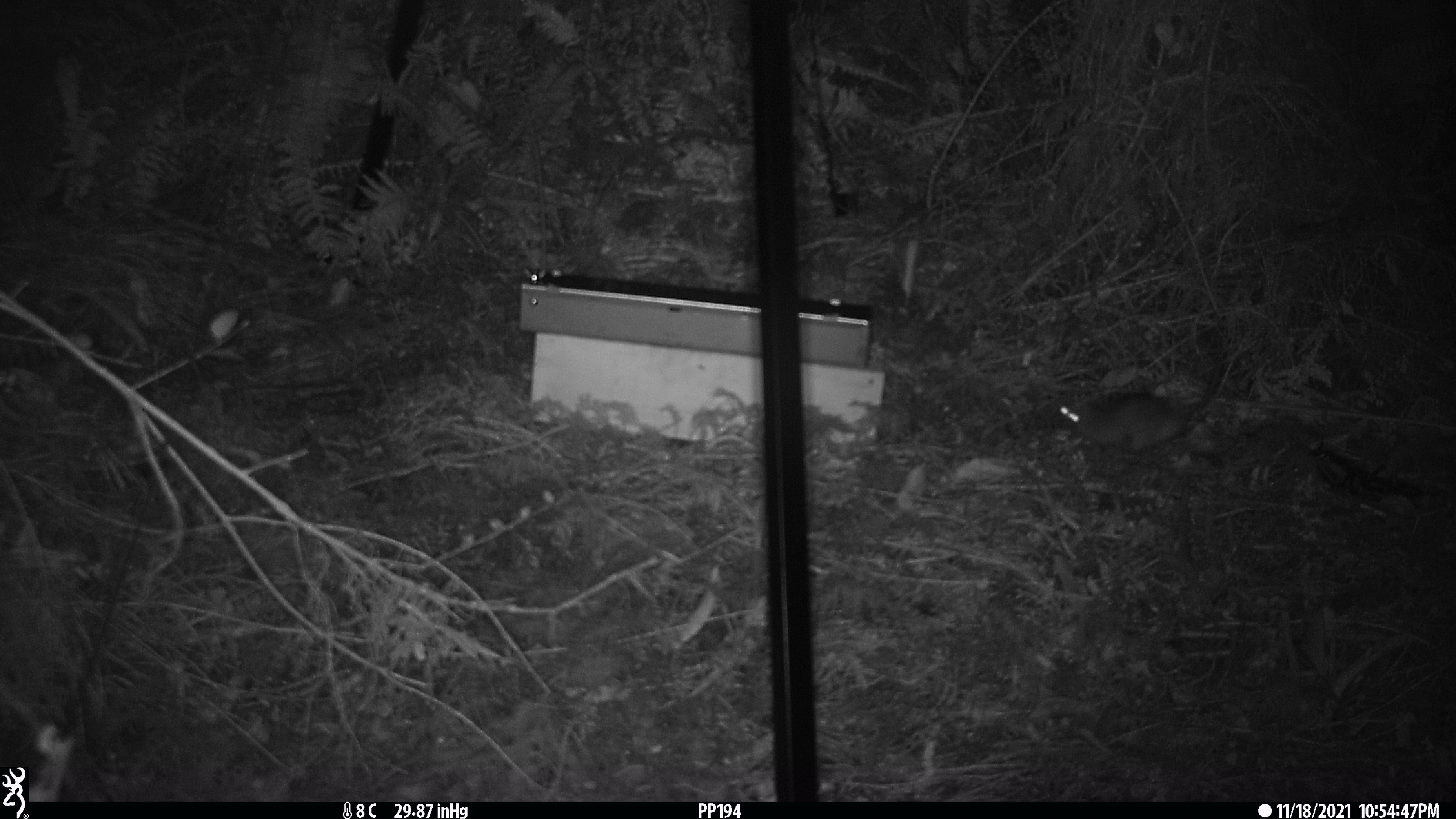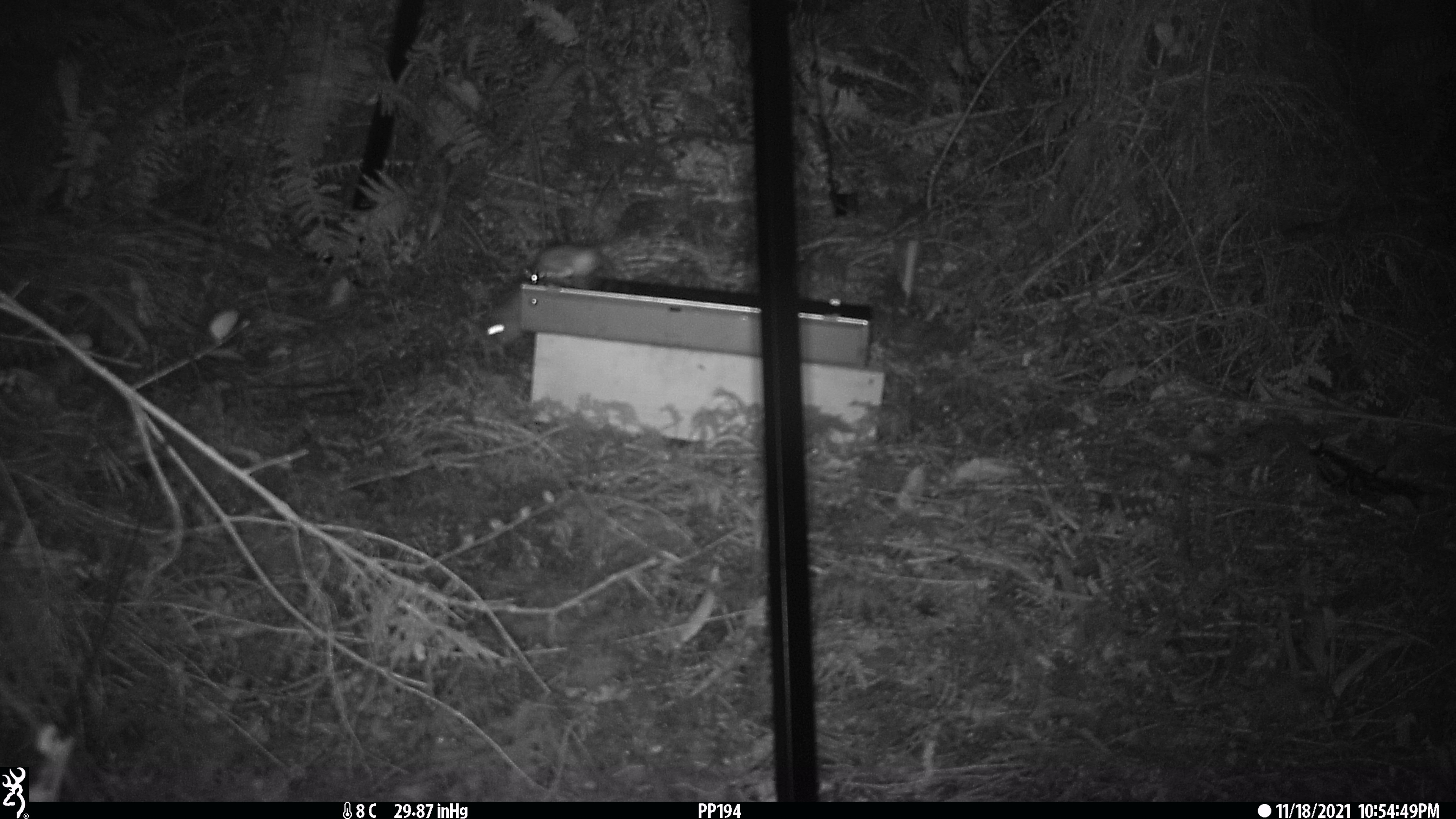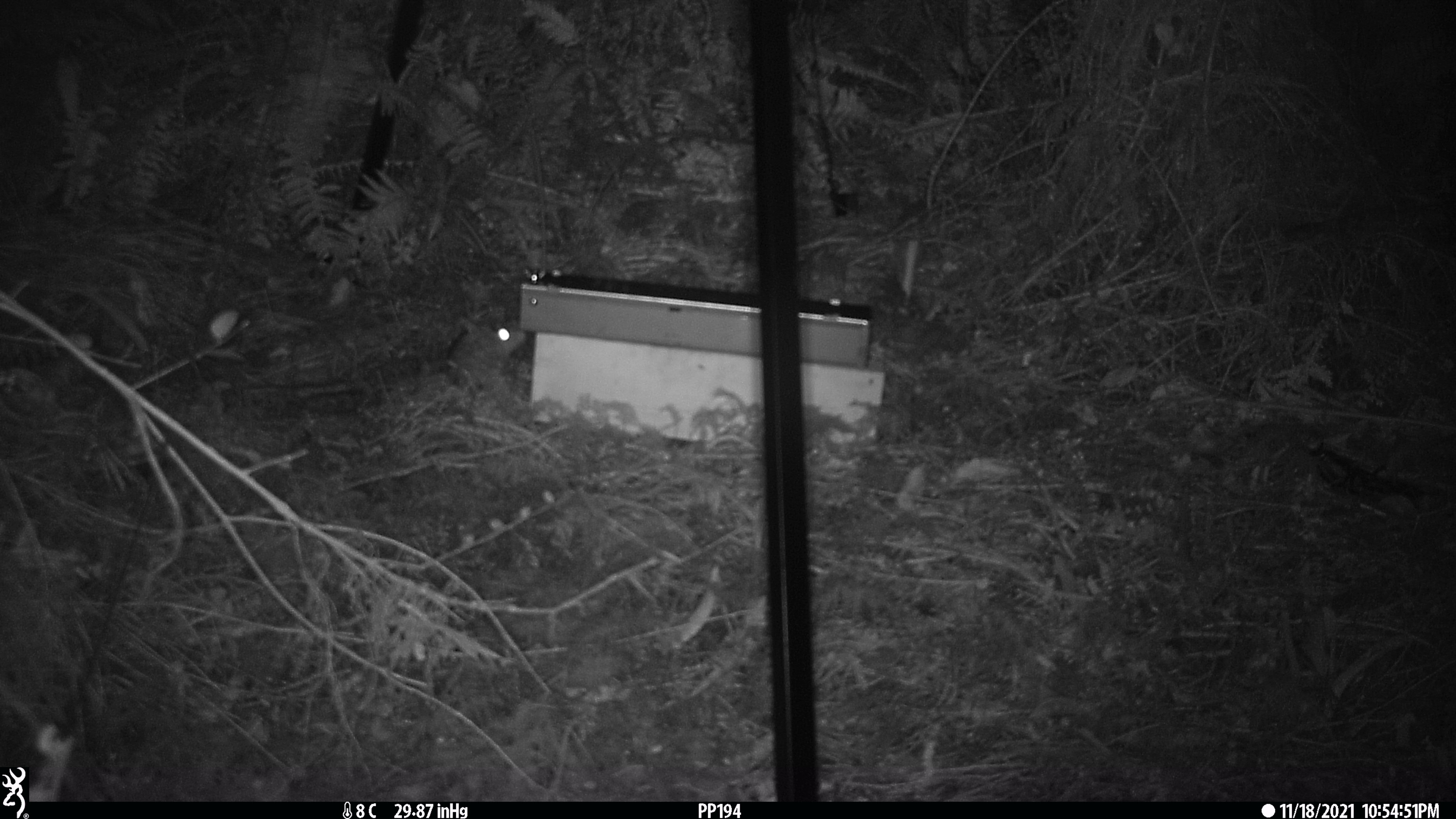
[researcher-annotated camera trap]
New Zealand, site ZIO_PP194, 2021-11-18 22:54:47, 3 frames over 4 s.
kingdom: Animalia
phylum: Chordata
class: Mammalia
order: Rodentia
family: Muridae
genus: Rattus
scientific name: Rattus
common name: rat